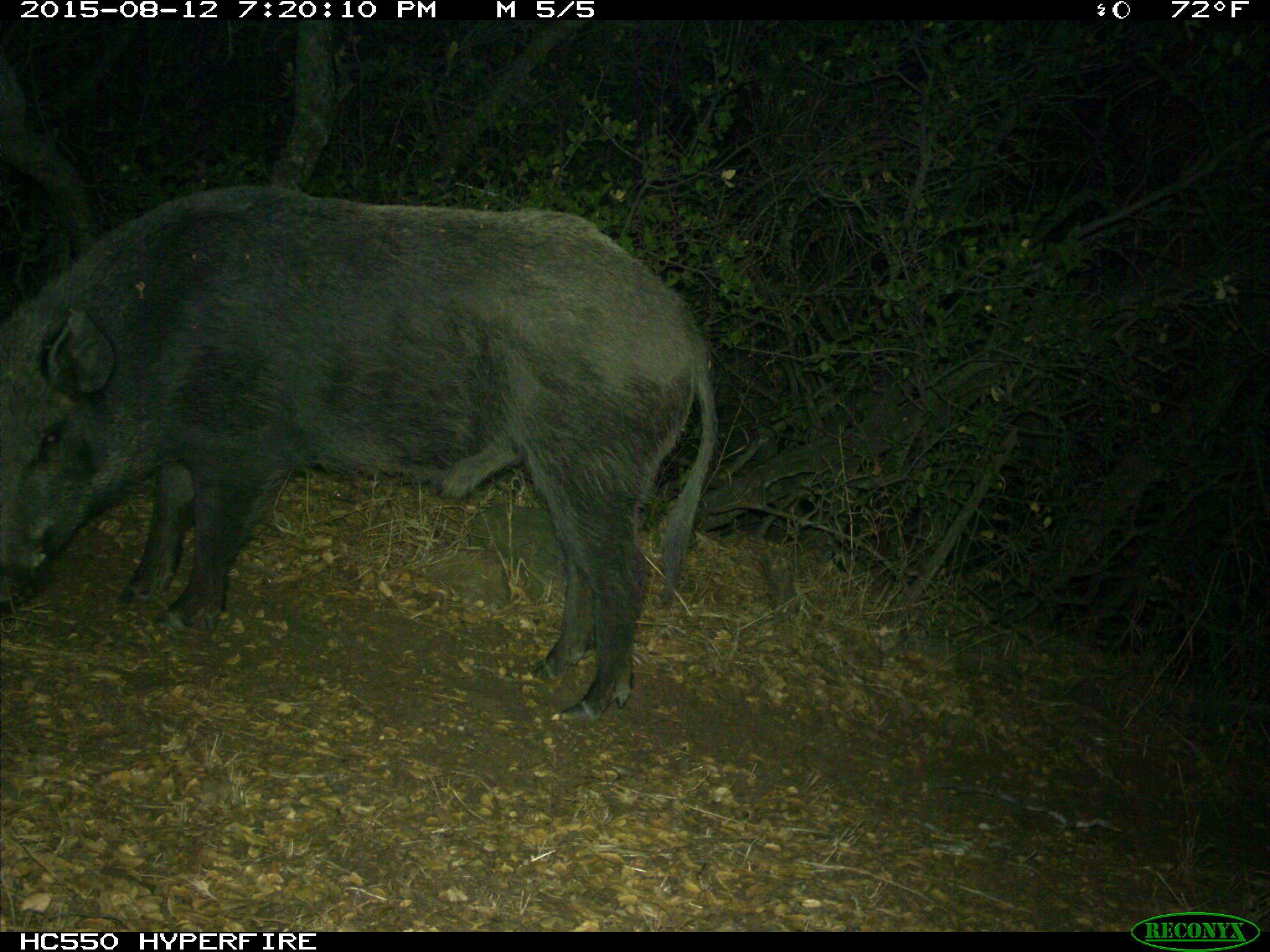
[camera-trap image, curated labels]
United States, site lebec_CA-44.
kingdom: Animalia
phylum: Chordata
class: Mammalia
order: Artiodactyla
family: Suidae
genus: Sus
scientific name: Sus scrofa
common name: wild boar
Sus scrofa (wild boar).